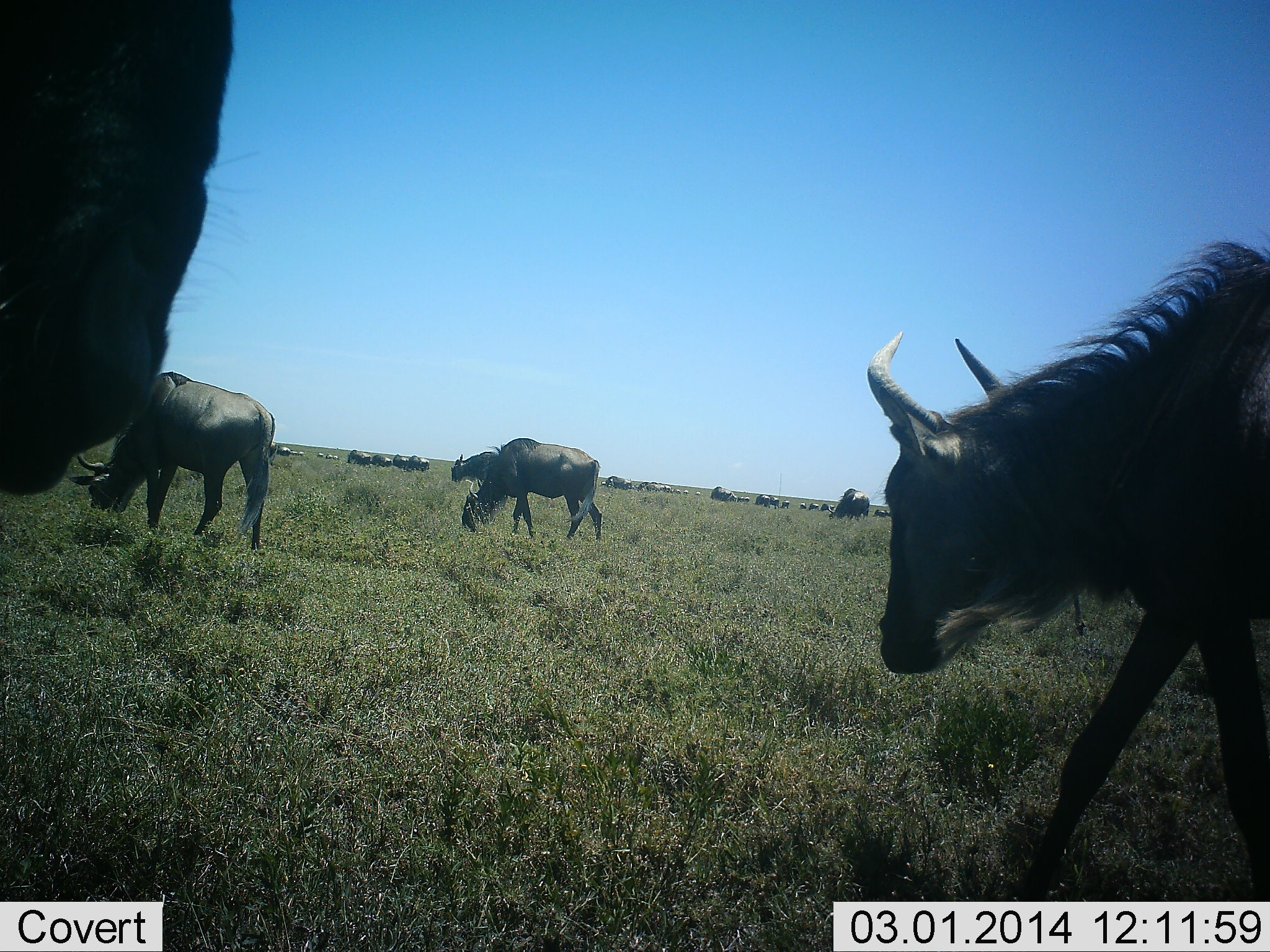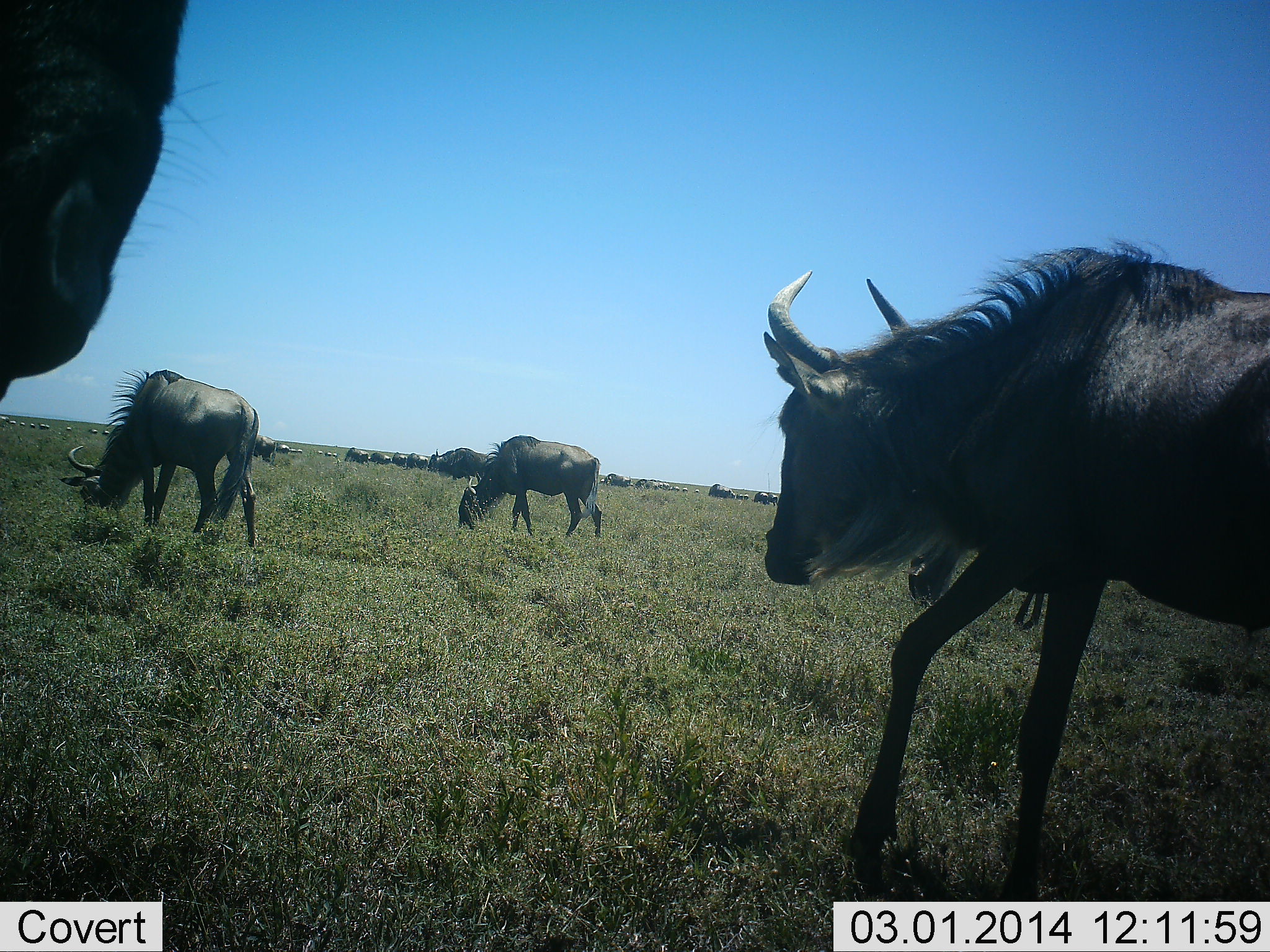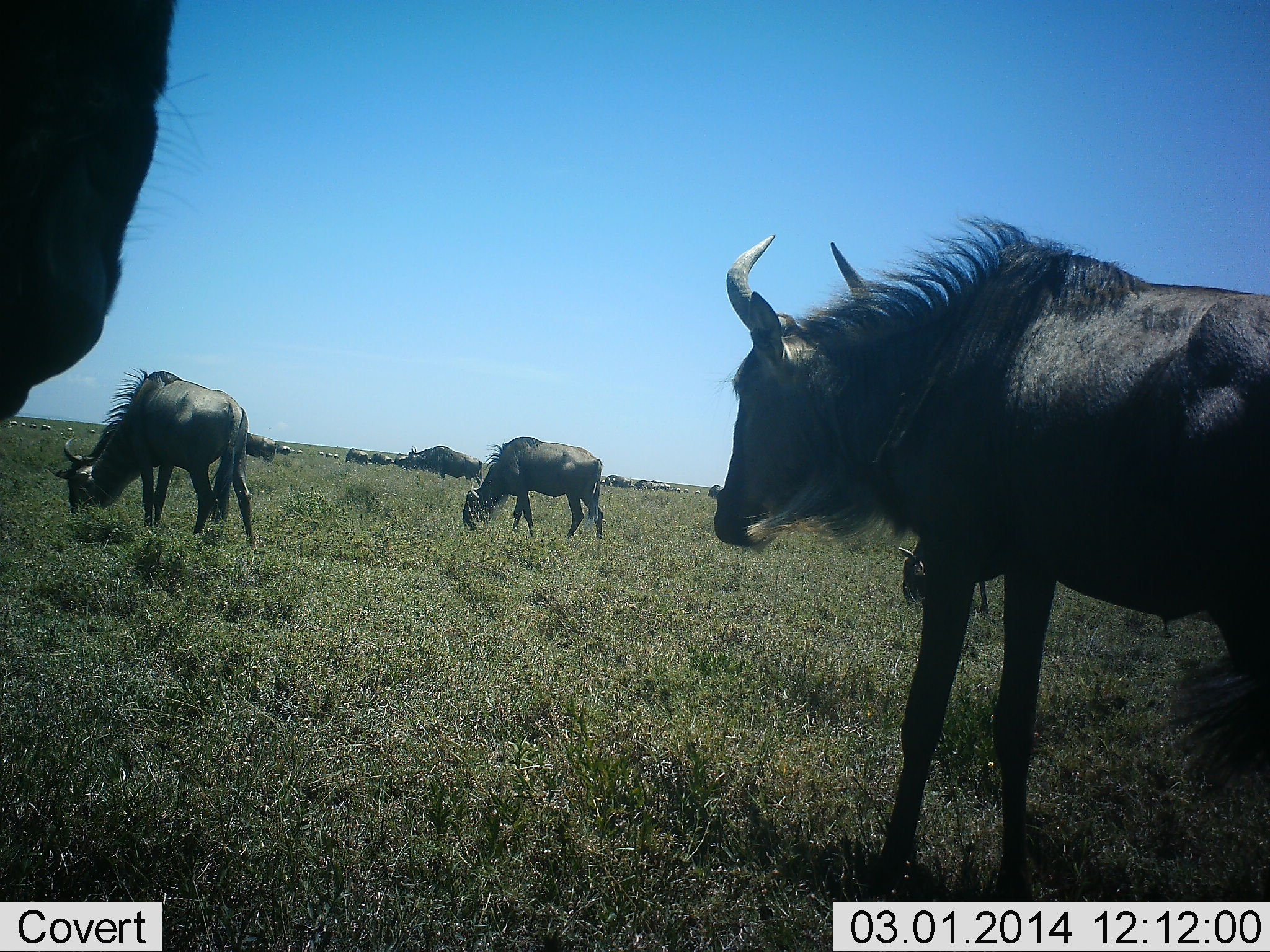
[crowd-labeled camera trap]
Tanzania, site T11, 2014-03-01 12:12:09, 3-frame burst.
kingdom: Animalia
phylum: Chordata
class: Mammalia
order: Artiodactyla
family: Bovidae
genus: Connochaetes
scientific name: Connochaetes taurinus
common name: blue wildebeest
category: wildebeest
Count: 11-50.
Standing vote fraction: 30%.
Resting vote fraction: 0%.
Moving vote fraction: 70%.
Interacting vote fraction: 0%.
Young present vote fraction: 10%.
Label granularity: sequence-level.